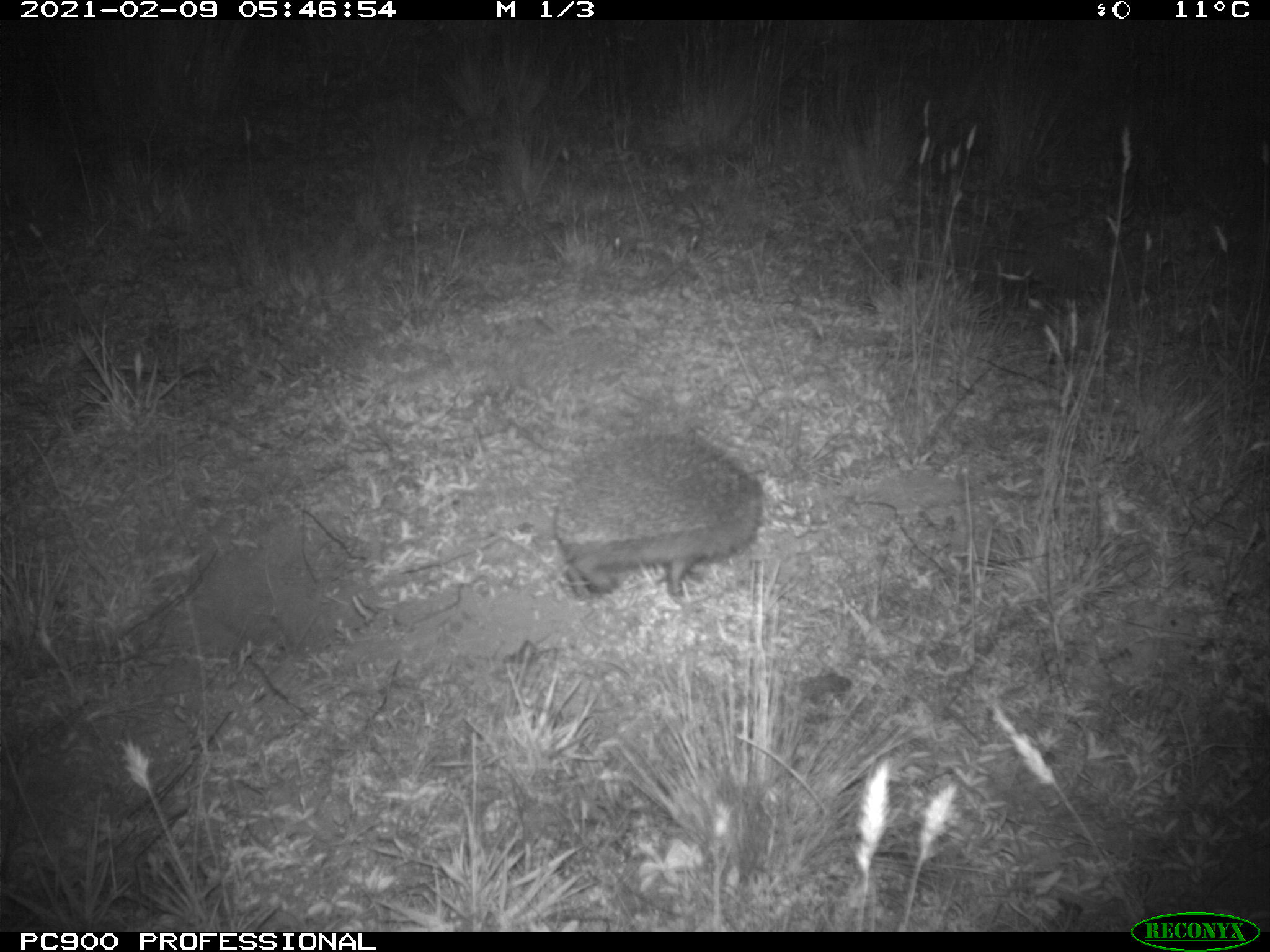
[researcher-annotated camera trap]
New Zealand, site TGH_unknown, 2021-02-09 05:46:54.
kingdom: Animalia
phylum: Chordata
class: Mammalia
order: Eulipotyphla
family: Erinaceidae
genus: Erinaceus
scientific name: Erinaceus europaeus europaeus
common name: european hedgehog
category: hedgehog